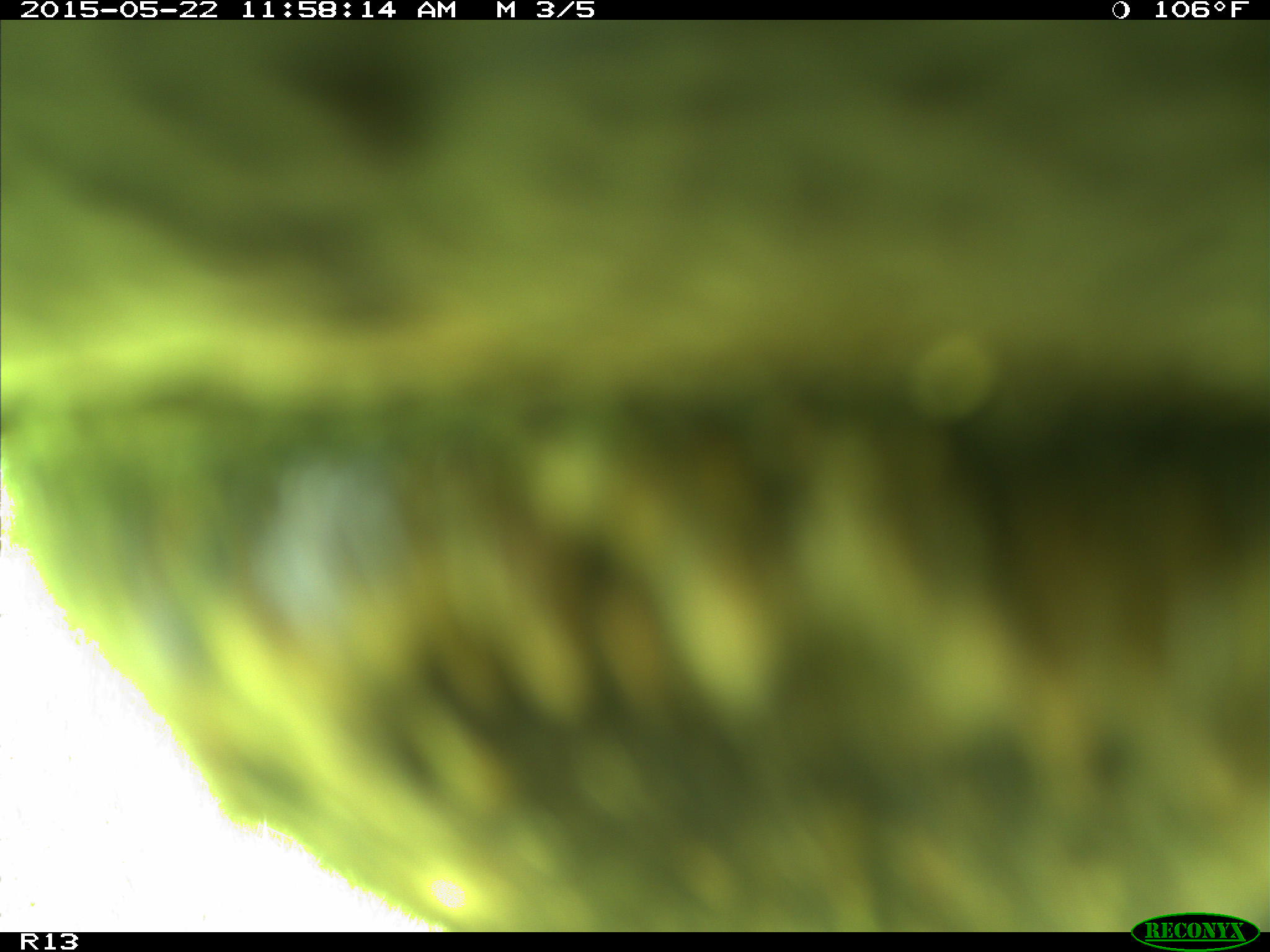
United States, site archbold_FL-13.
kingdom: Animalia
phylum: Chordata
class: Mammalia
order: Artiodactyla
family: Bovidae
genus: Bos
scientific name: Bos taurus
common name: domestic cow